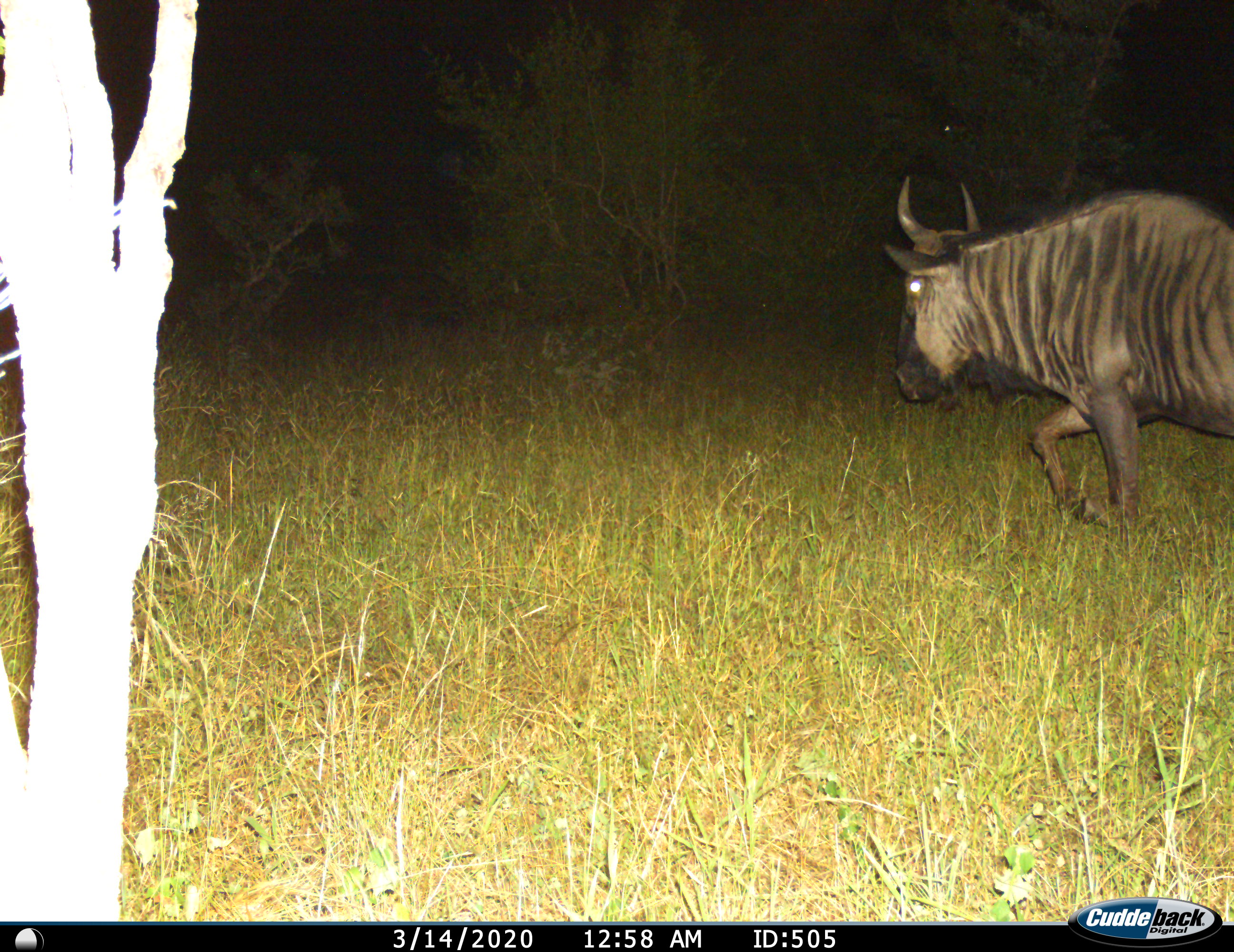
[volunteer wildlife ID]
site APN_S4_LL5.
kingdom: Animalia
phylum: Chordata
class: Mammalia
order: Artiodactyla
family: Bovidae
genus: Connochaetes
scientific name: Connochaetes taurinus taurinus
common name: blue wildebeest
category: wildebeestblue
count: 1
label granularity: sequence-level